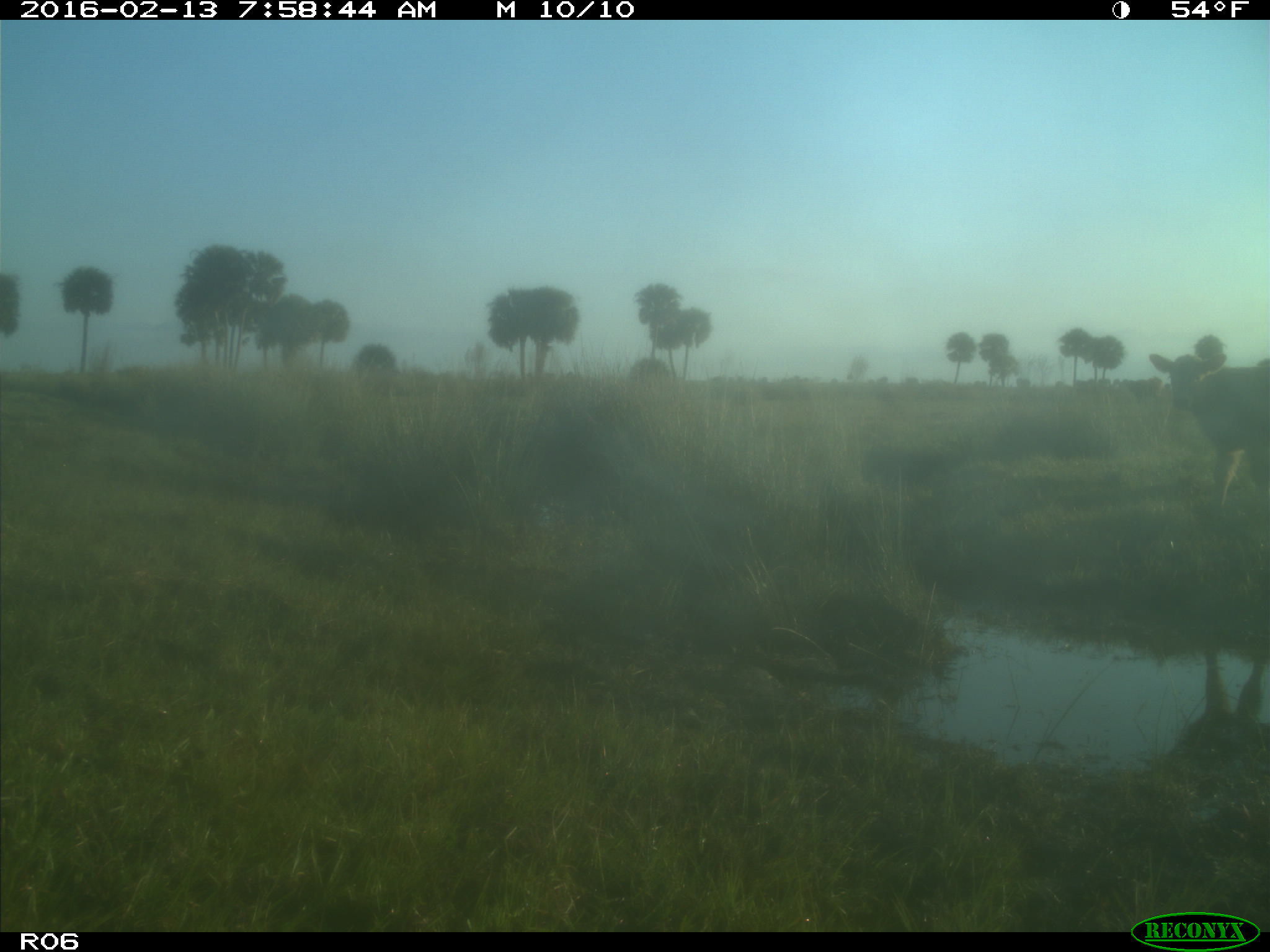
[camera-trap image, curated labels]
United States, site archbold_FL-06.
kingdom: Animalia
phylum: Chordata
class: Mammalia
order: Artiodactyla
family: Bovidae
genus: Bos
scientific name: Bos taurus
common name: domestic cow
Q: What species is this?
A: Bos taurus (domestic cow).